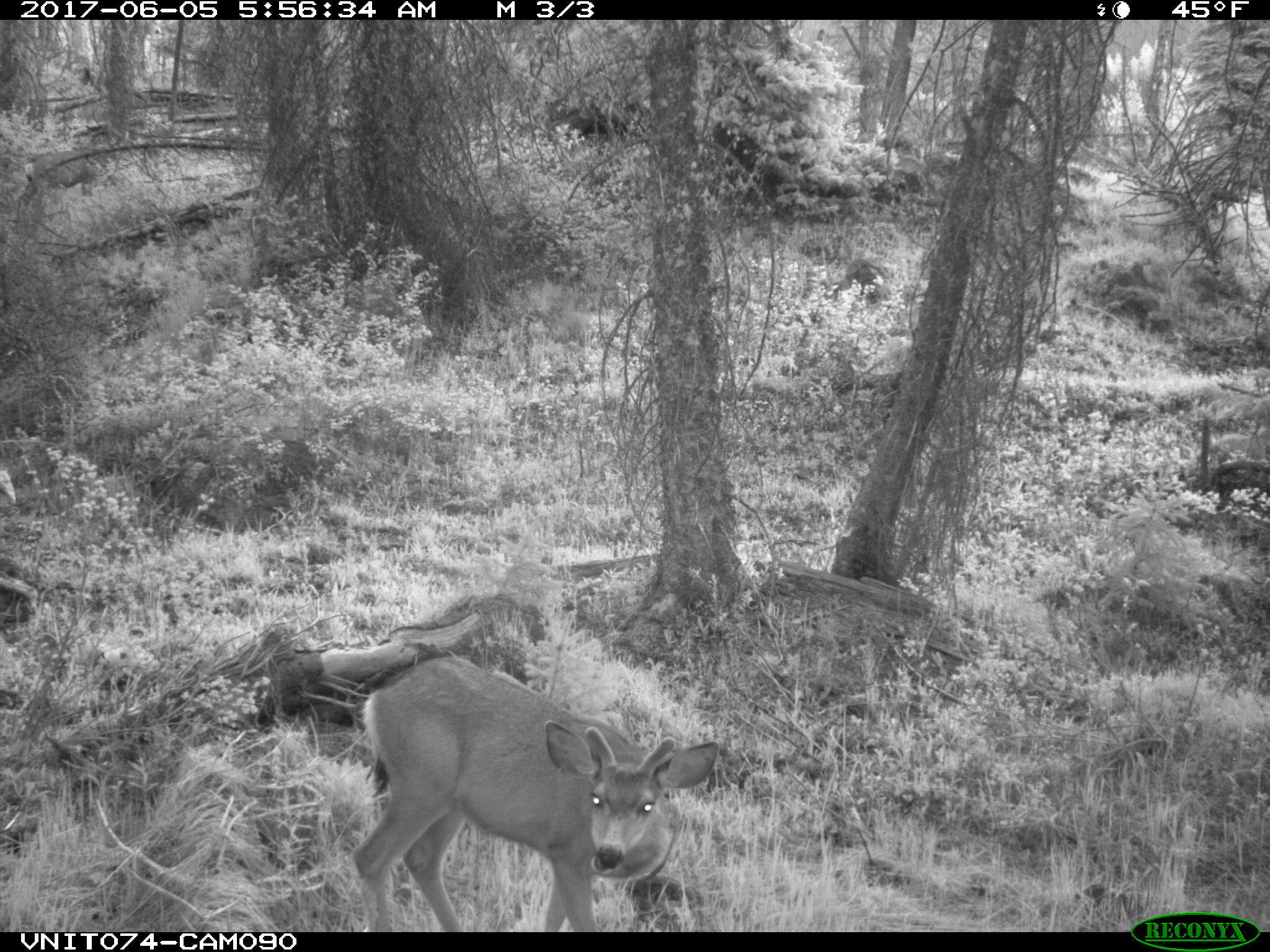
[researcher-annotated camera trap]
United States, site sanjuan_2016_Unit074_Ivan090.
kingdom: Animalia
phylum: Chordata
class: Mammalia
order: Artiodactyla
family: Cervidae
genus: Odocoileus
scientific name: Odocoileus hemionus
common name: mule deer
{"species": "Odocoileus hemionus (mule deer)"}